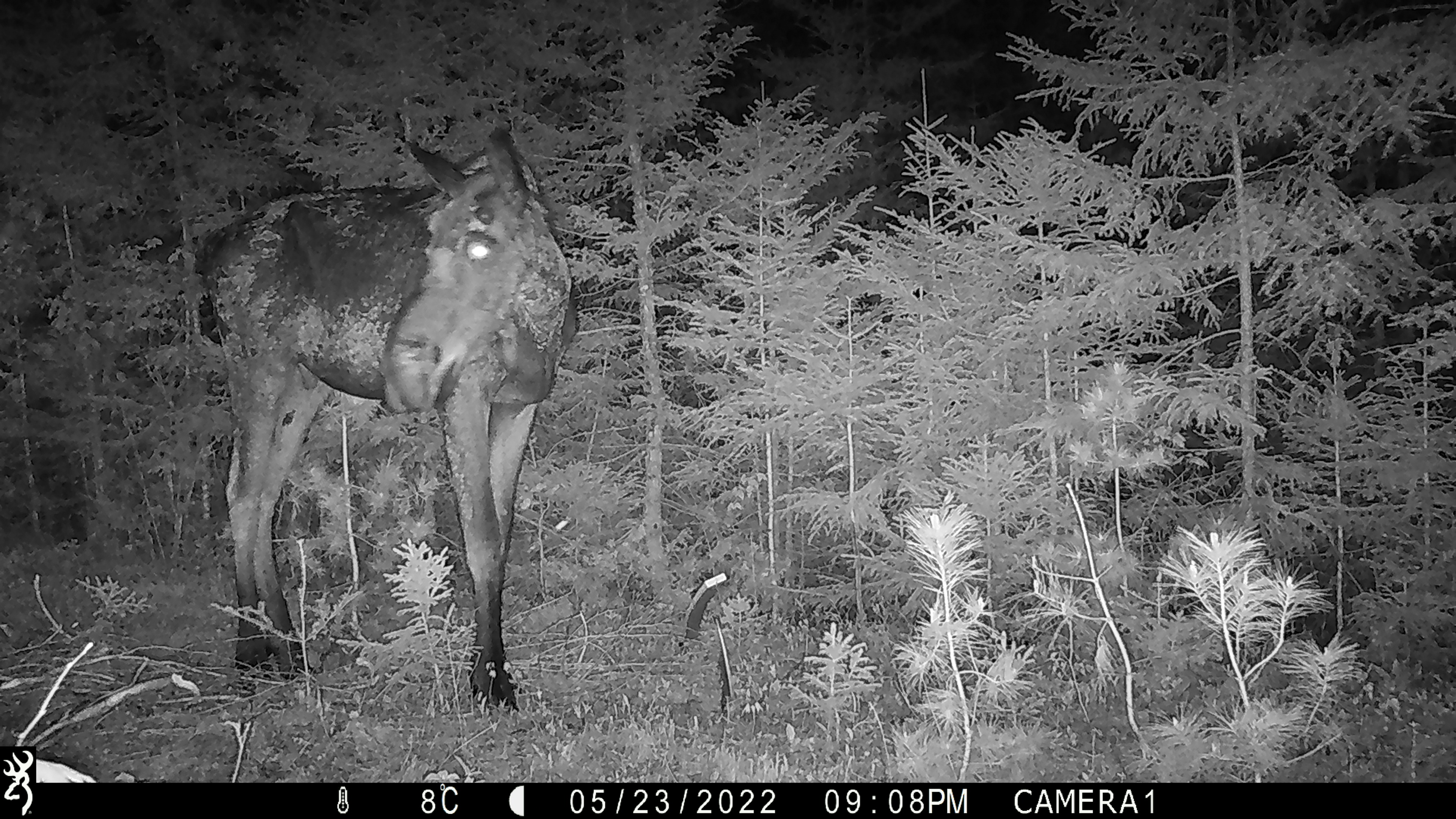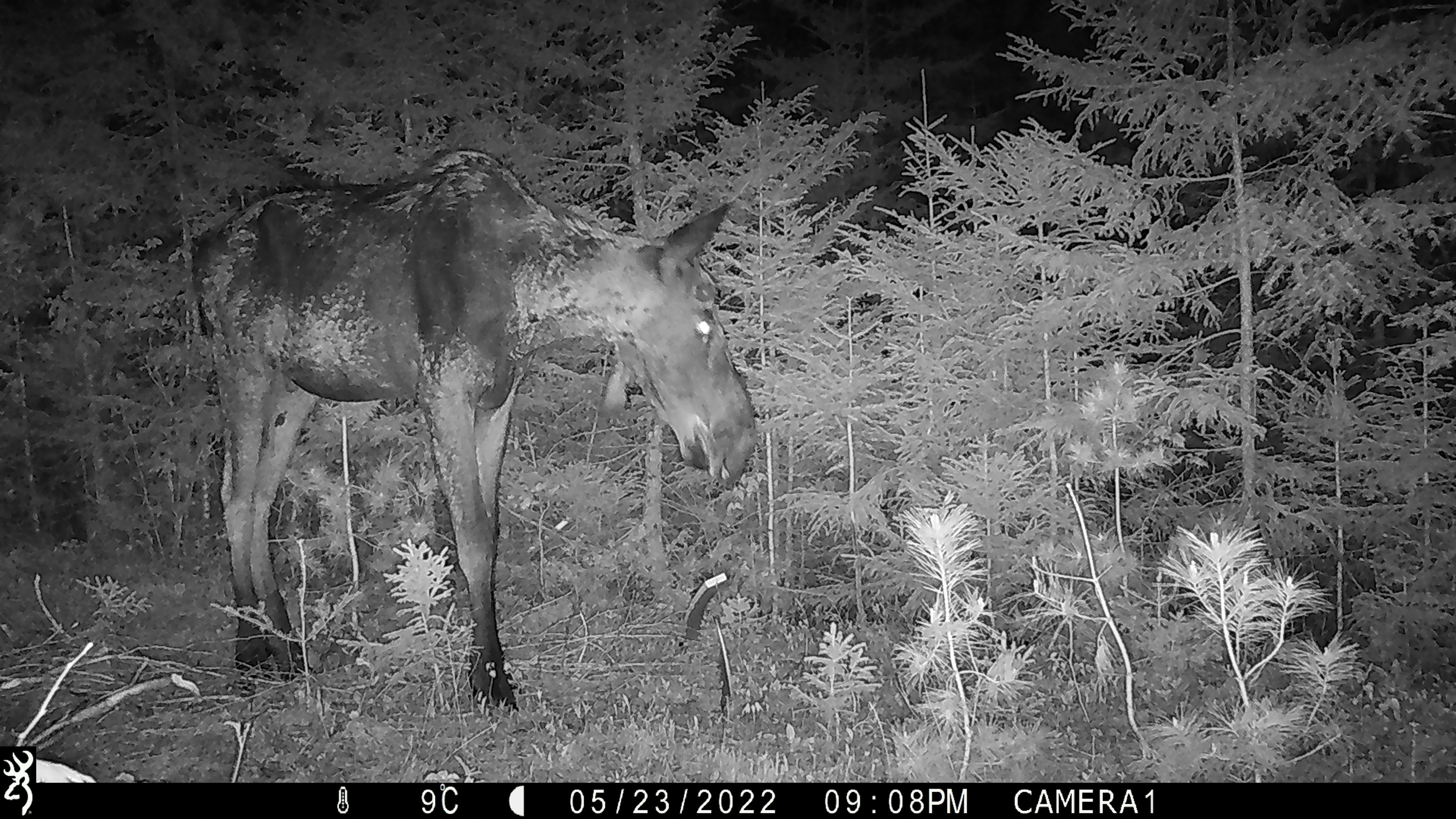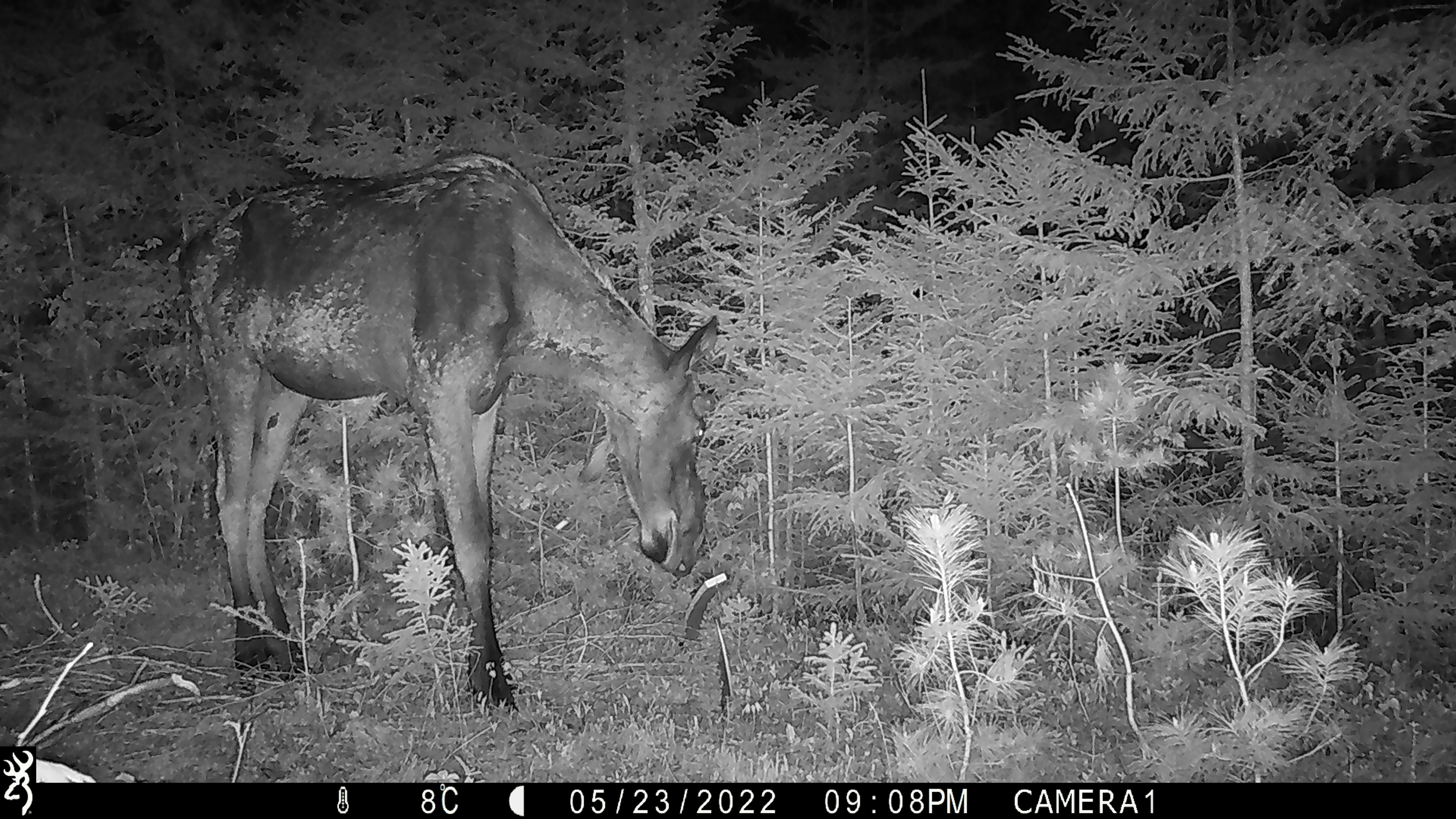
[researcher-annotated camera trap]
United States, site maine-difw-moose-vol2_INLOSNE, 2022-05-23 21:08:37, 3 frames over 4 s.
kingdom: Animalia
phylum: Chordata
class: Mammalia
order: Artiodactyla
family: Cervidae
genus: Alces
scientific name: Alces alces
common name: moose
Moose (Alces alces).